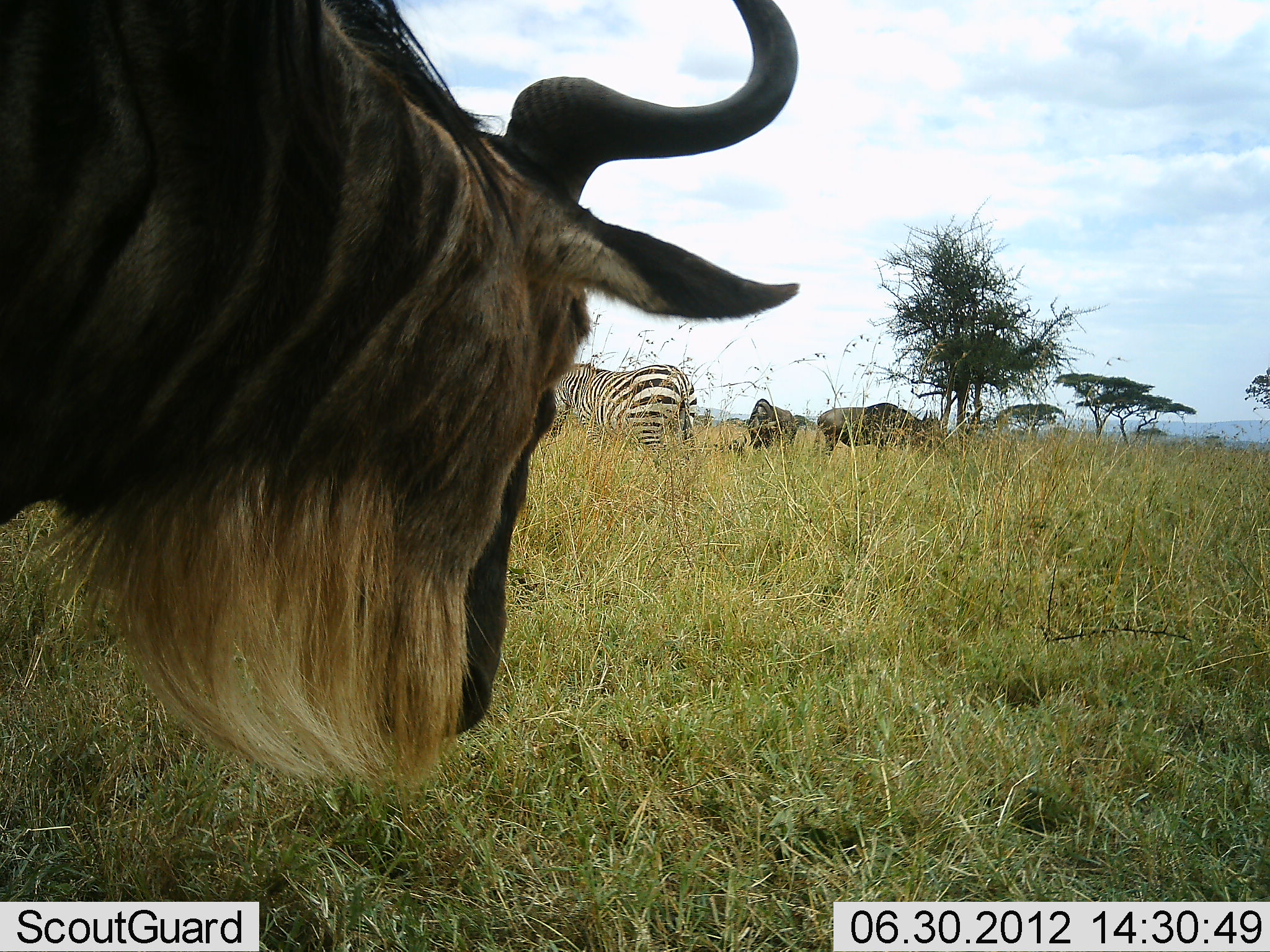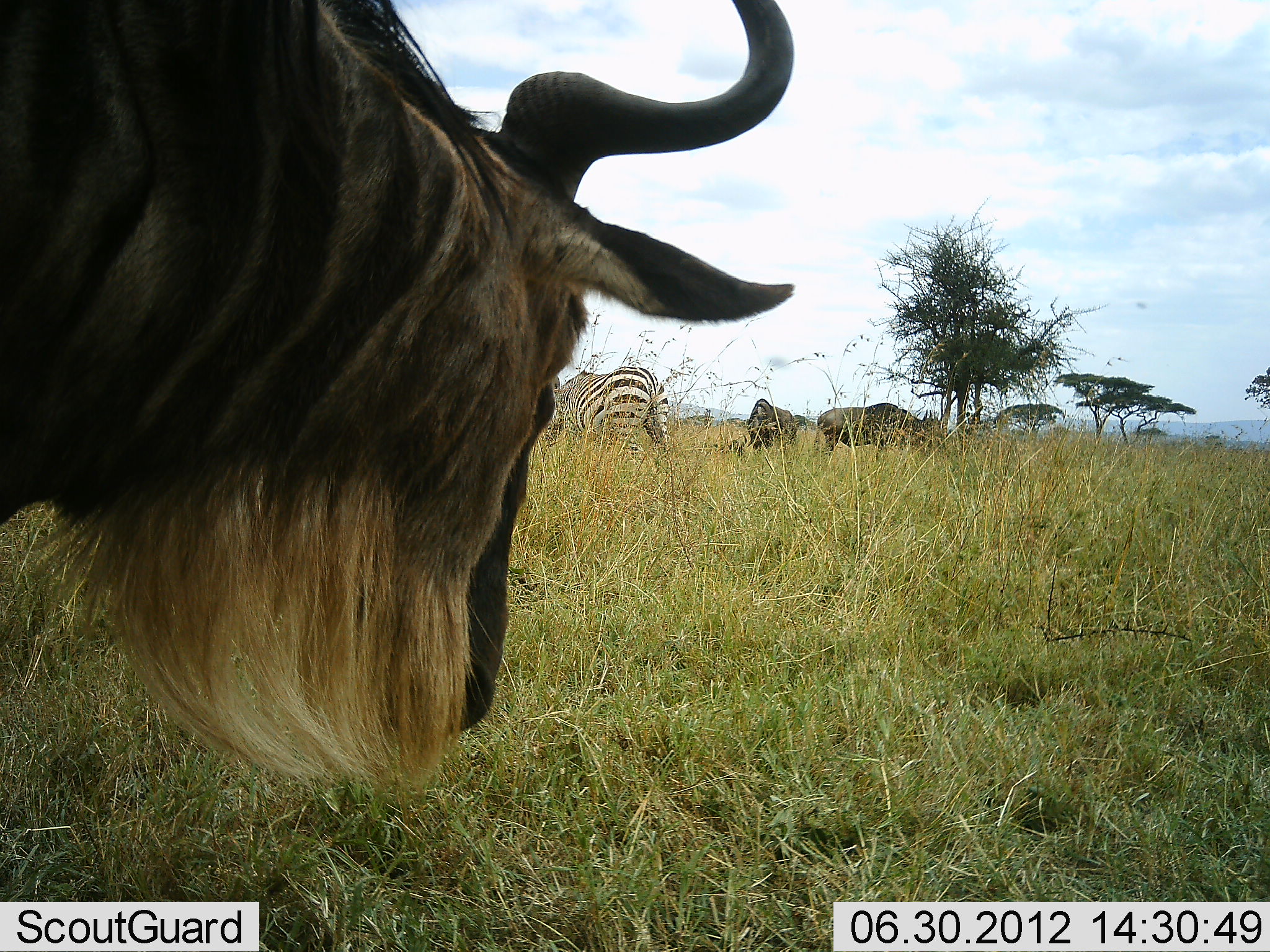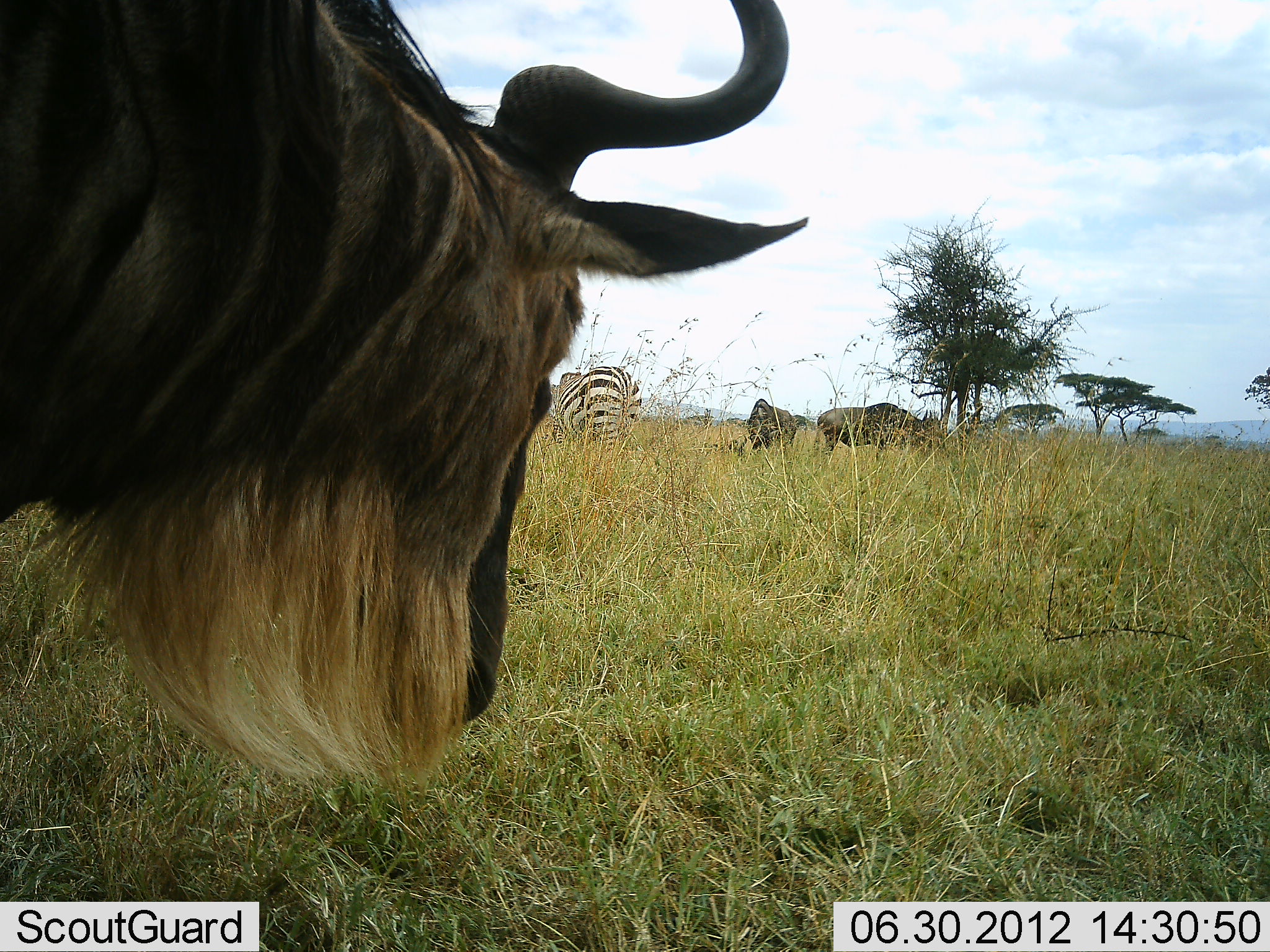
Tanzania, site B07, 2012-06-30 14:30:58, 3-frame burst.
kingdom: Animalia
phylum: Chordata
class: Mammalia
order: Artiodactyla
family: Bovidae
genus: Connochaetes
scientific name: Connochaetes taurinus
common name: blue wildebeest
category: wildebeest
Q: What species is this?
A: Wildebeest (blue wildebeest) (Connochaetes taurinus).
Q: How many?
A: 3.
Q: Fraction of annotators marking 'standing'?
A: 100%.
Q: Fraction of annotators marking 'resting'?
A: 0%.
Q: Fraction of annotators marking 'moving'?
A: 0%.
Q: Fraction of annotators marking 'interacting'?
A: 0%.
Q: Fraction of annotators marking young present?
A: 0%.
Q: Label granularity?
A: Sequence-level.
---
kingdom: Animalia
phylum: Chordata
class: Mammalia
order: Perissodactyla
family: Equidae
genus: Equus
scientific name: Equus quagga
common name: plains zebra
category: zebra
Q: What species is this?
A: Zebra (plains zebra) (Equus quagga).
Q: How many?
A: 1.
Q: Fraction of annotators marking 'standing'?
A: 33%.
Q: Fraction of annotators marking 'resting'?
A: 0%.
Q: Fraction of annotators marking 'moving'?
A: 58%.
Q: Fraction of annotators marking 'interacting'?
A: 0%.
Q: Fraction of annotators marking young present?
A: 0%.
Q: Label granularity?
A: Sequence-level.